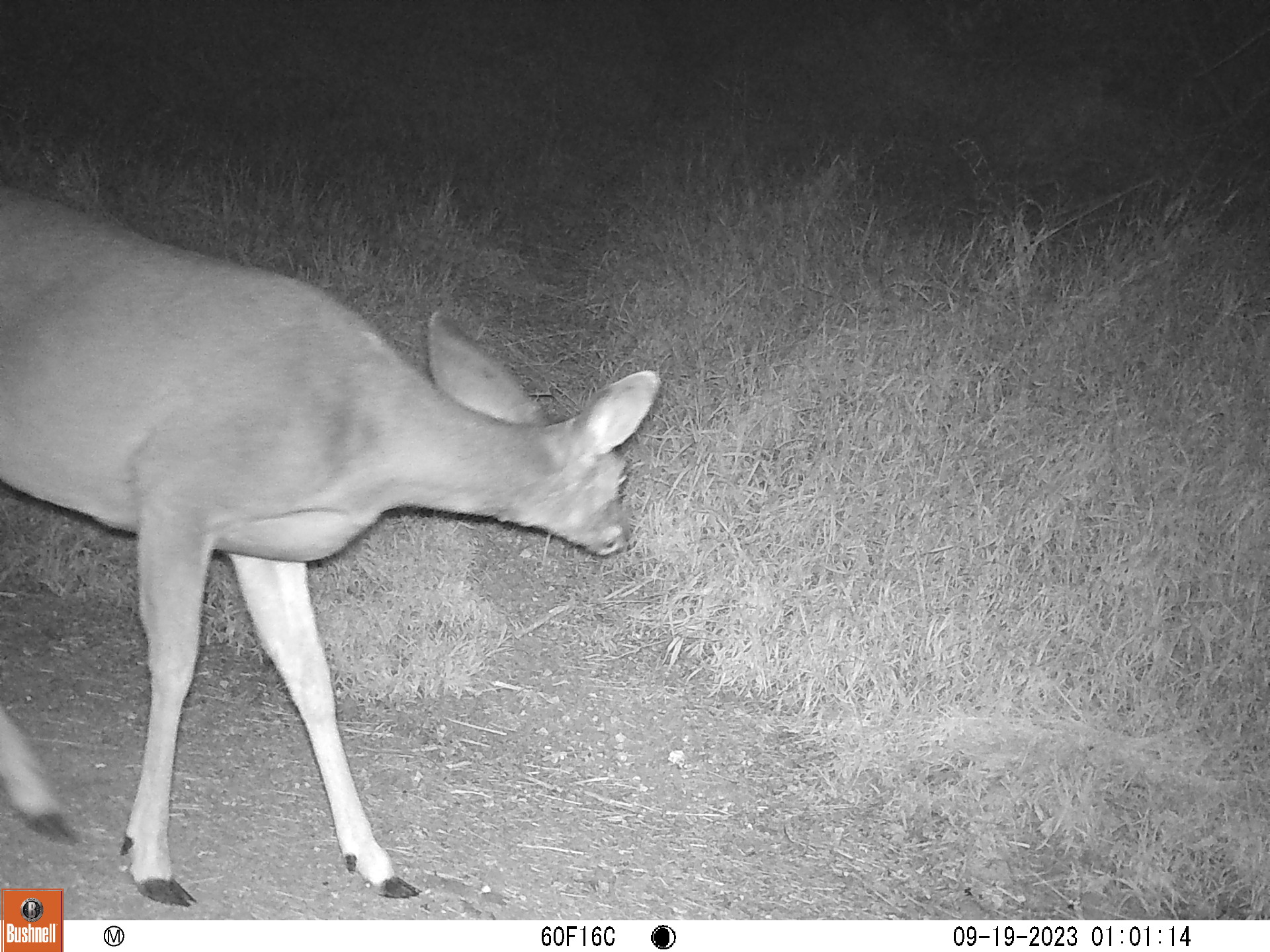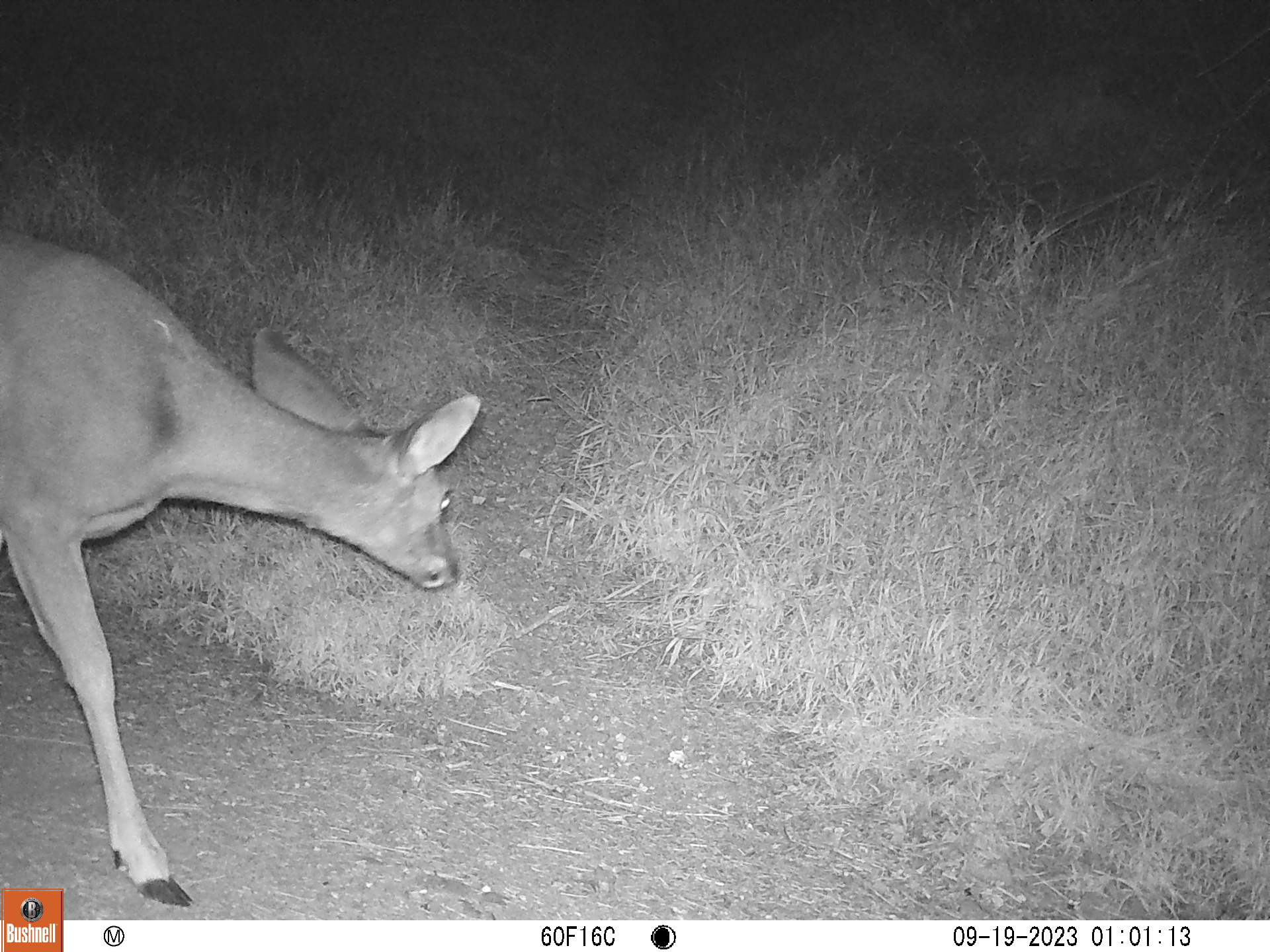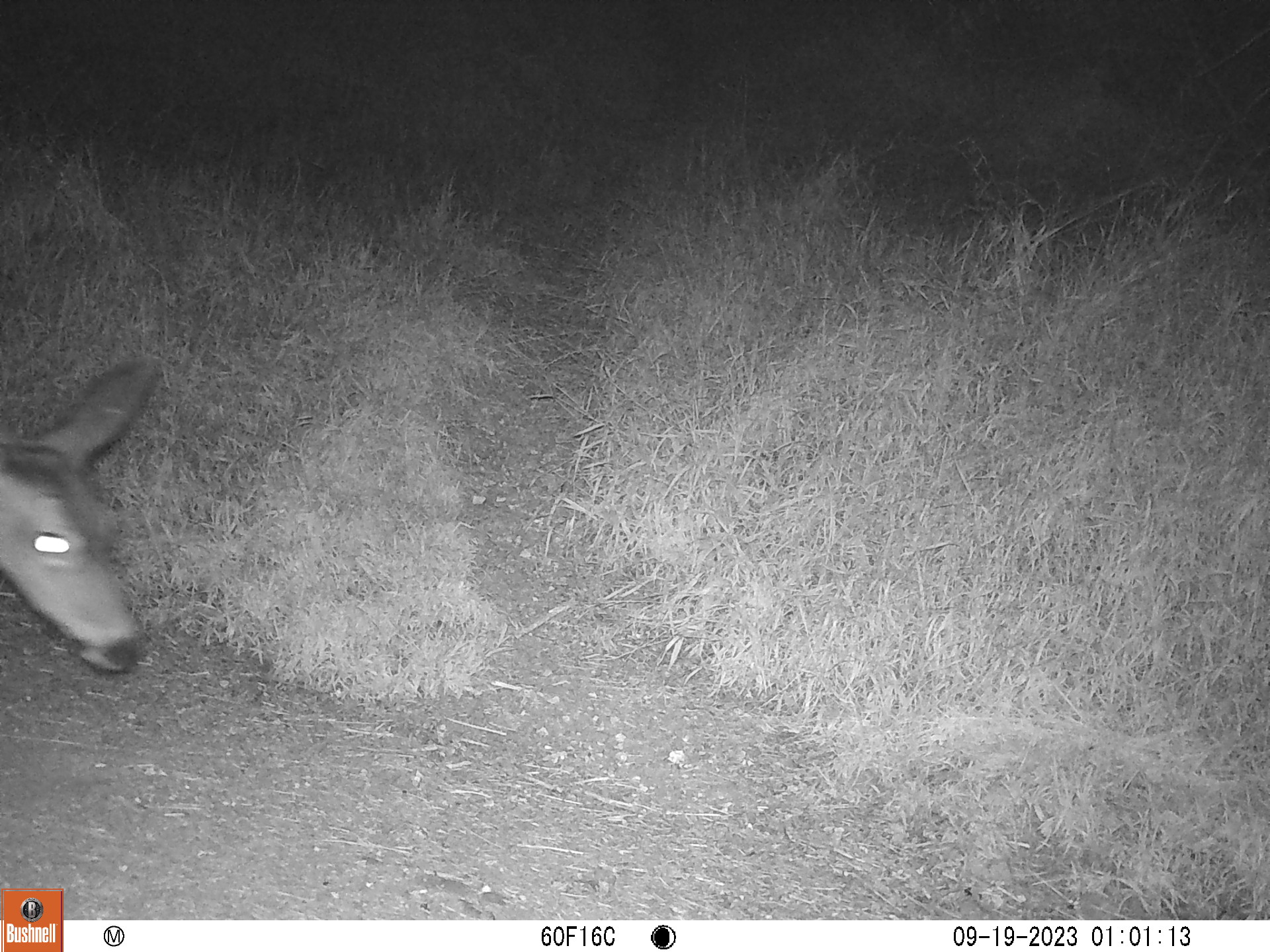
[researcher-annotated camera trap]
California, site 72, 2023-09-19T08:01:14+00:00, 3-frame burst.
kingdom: Animalia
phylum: Chordata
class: Mammalia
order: Artiodactyla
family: Cervidae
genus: Odocoileus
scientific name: Odocoileus hemionus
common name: mule deer